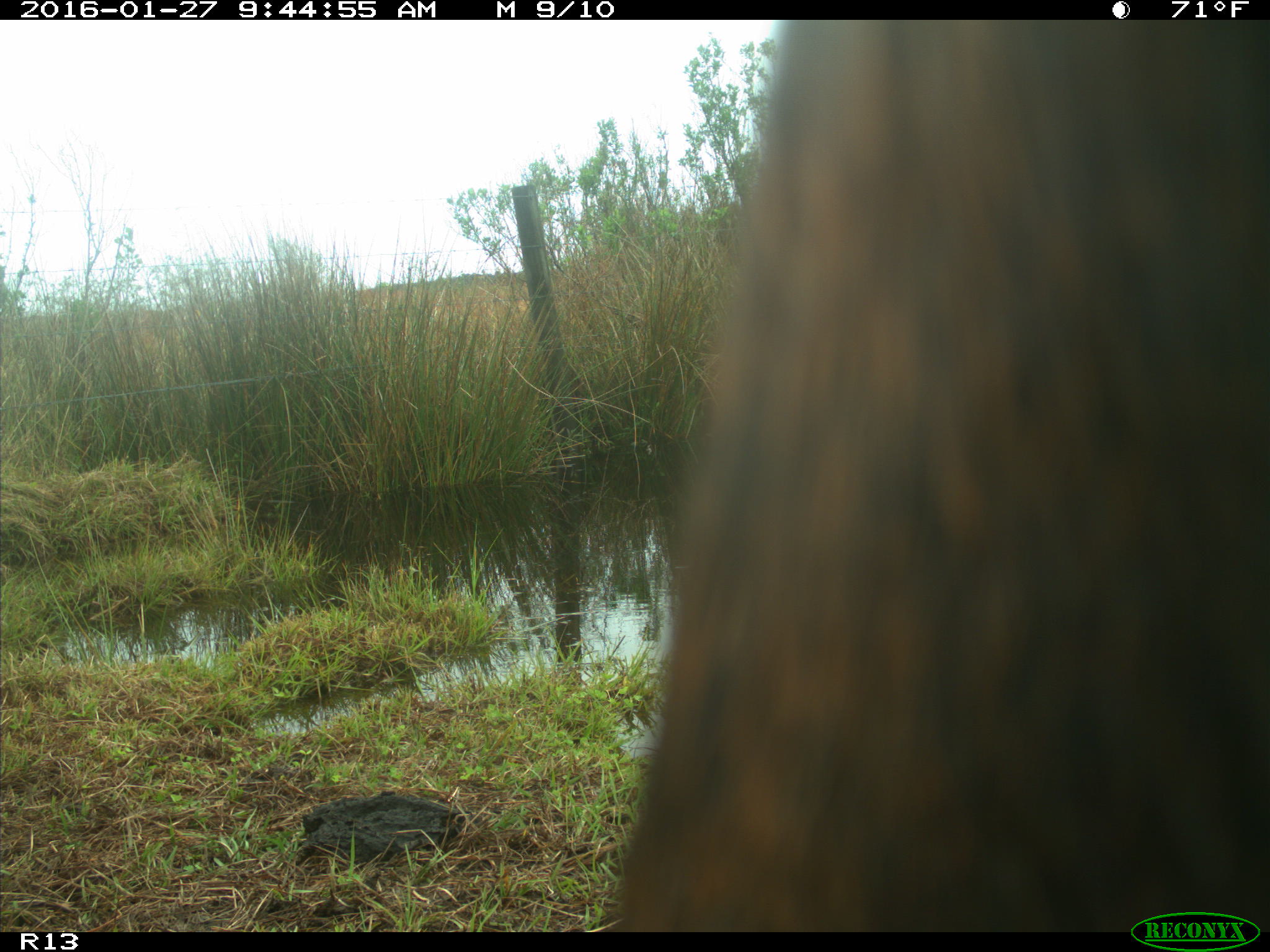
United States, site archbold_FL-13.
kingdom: Animalia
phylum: Chordata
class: Mammalia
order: Artiodactyla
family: Bovidae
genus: Bos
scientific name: Bos taurus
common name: domestic cow